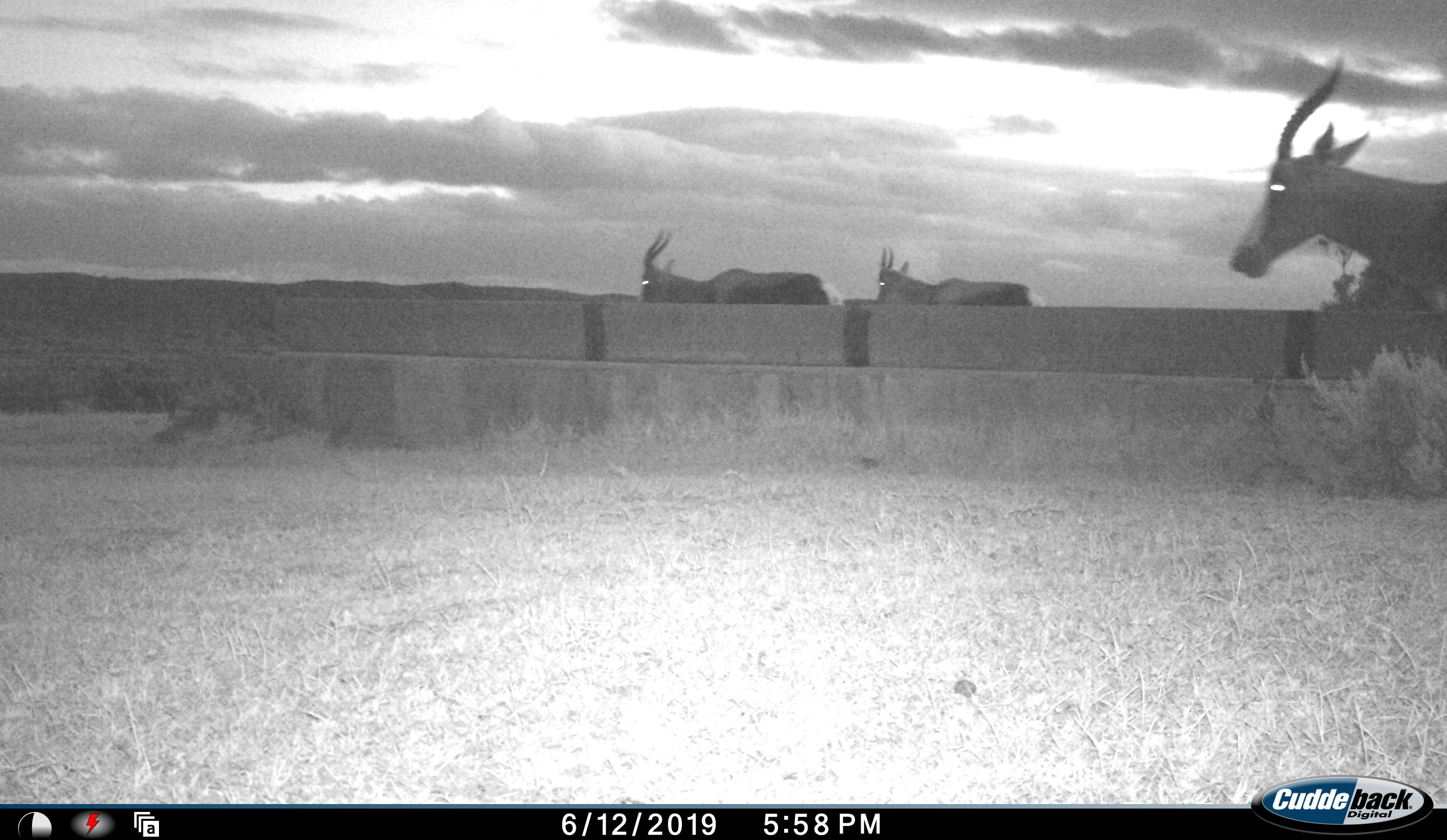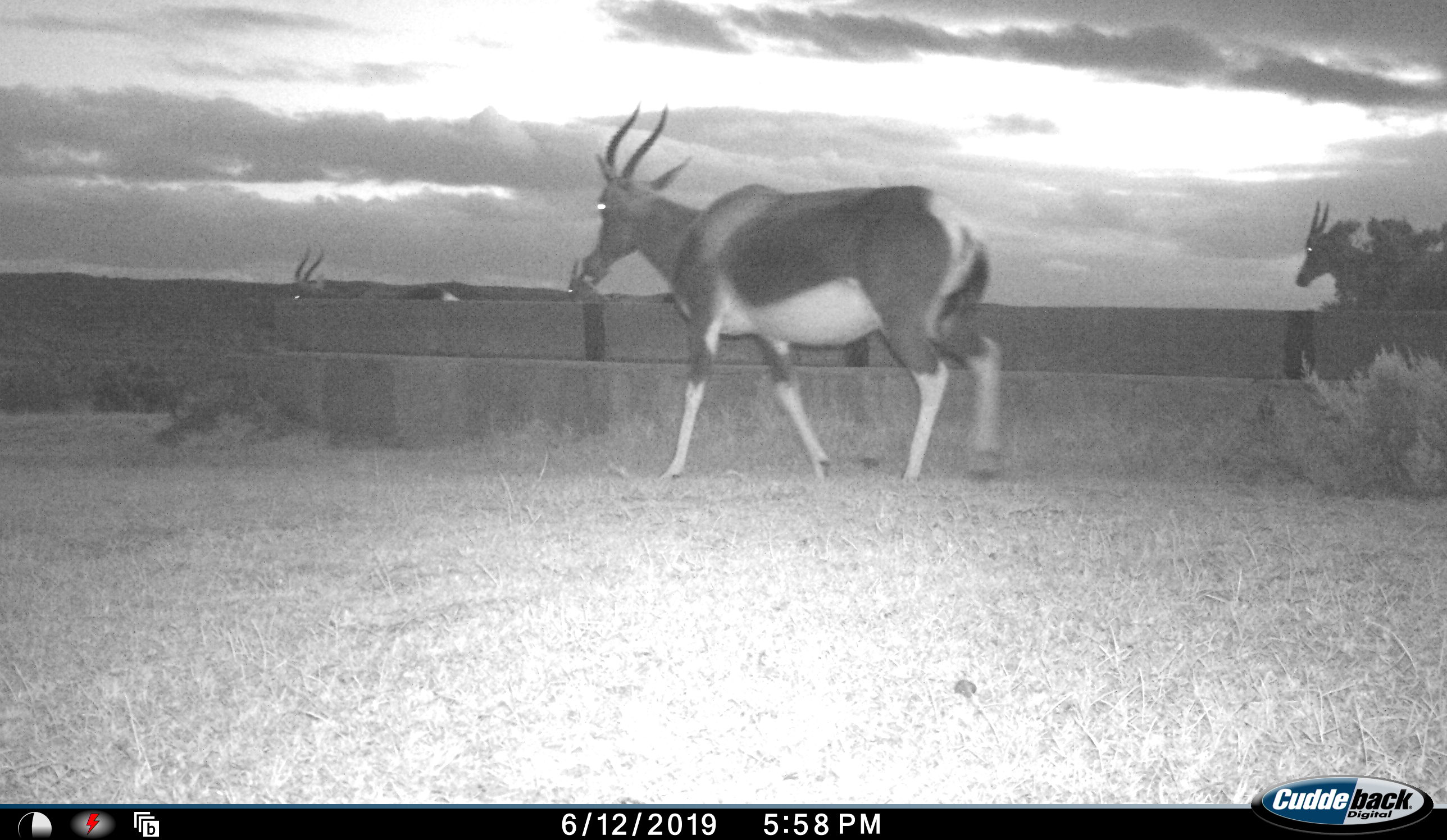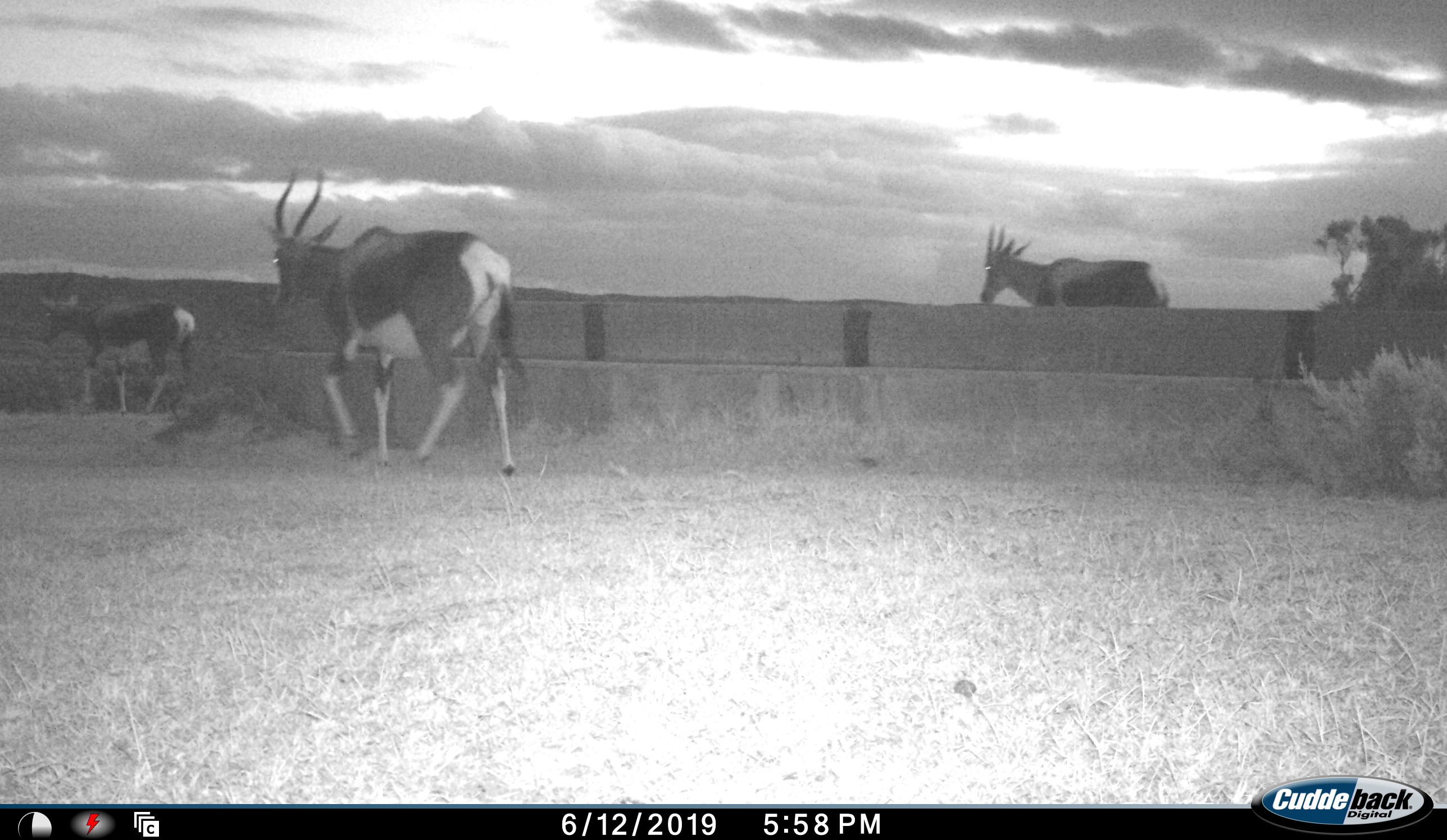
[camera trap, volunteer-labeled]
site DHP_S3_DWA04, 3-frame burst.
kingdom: Animalia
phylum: Chordata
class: Mammalia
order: Artiodactyla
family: Bovidae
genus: Damaliscus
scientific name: Damaliscus pygargus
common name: bontebok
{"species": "bontebok (Damaliscus pygargus)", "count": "4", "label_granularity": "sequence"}